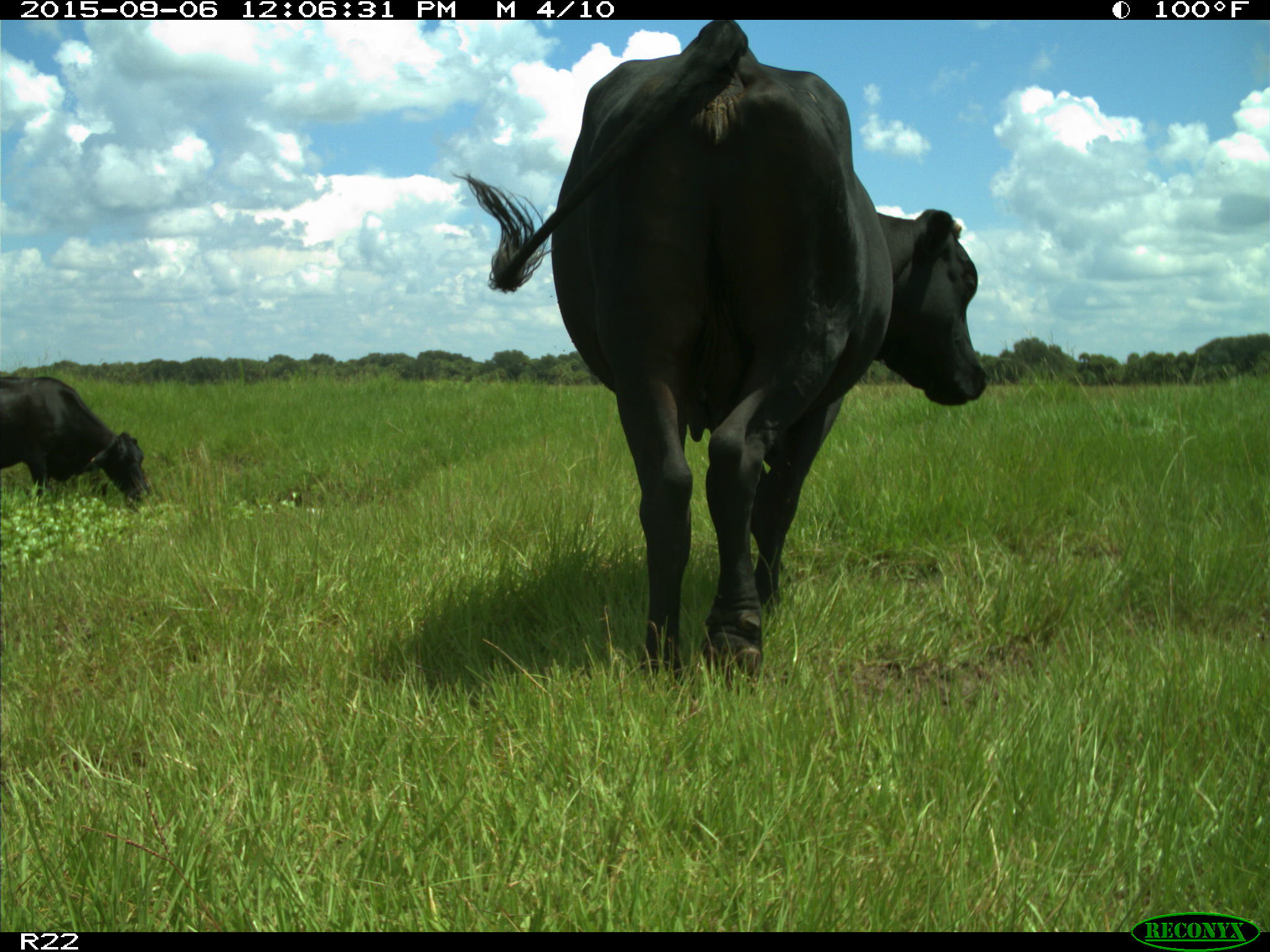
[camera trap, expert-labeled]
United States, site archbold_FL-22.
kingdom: Animalia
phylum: Chordata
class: Mammalia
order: Artiodactyla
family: Bovidae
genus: Bos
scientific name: Bos taurus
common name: domestic cow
Bos taurus (domestic cow).